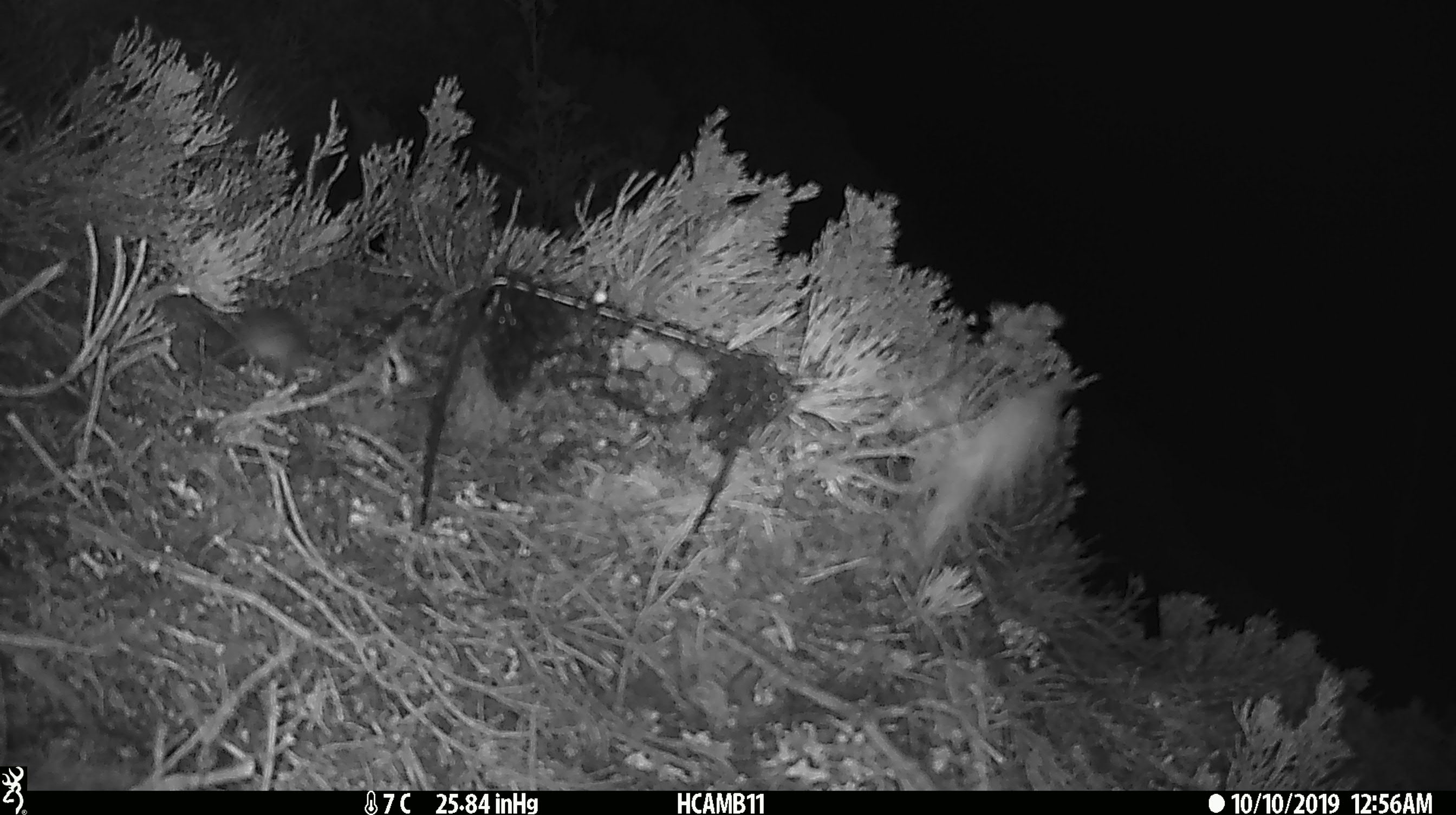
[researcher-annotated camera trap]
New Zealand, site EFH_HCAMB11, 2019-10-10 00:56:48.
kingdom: Animalia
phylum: Chordata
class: Mammalia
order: Rodentia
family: Muridae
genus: Mus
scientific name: Mus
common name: mouse